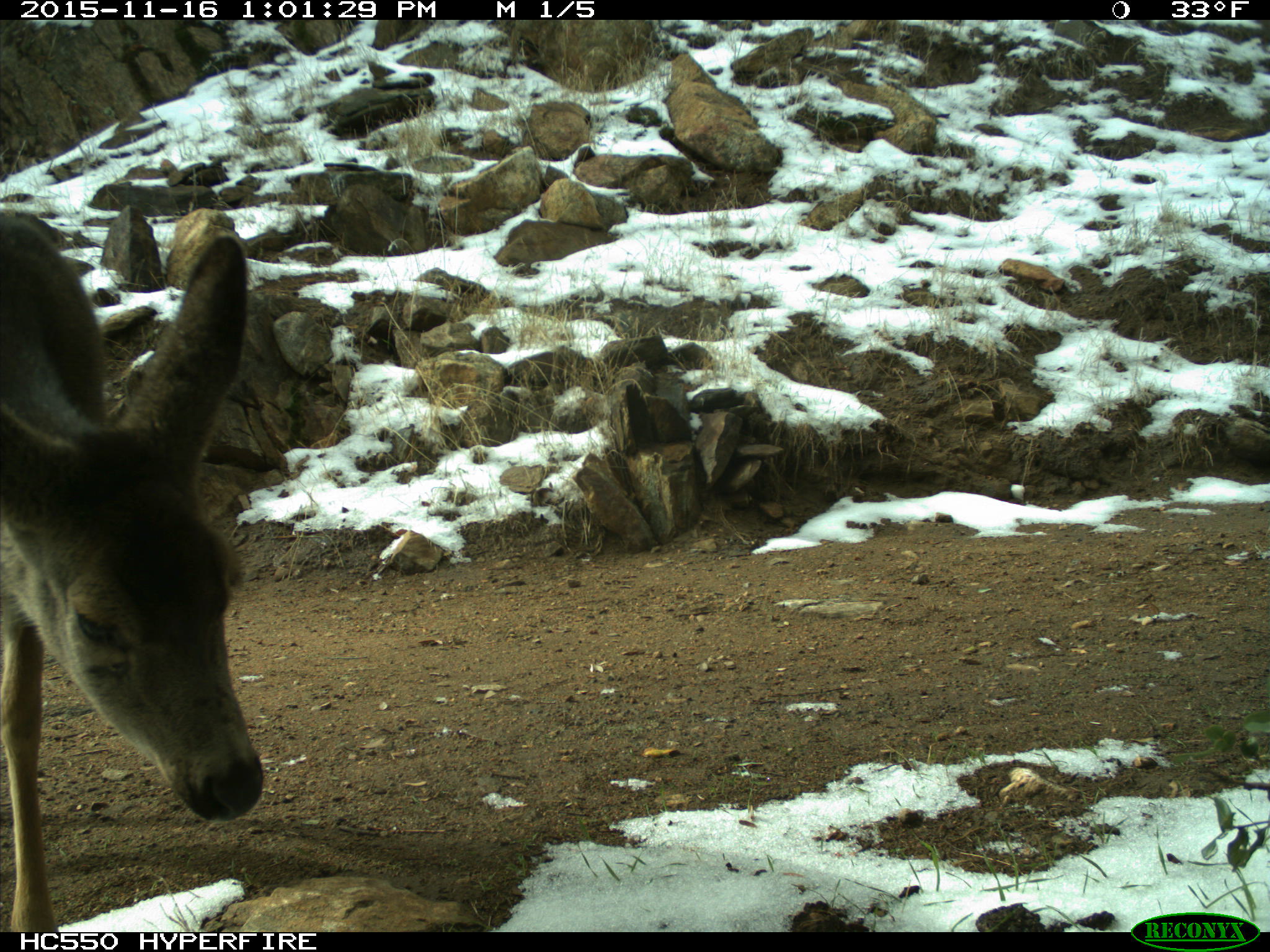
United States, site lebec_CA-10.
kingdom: Animalia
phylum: Chordata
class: Mammalia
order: Artiodactyla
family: Cervidae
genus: Odocoileus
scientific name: Odocoileus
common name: deer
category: unidentified deer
Unidentified deer (deer) (Odocoileus).